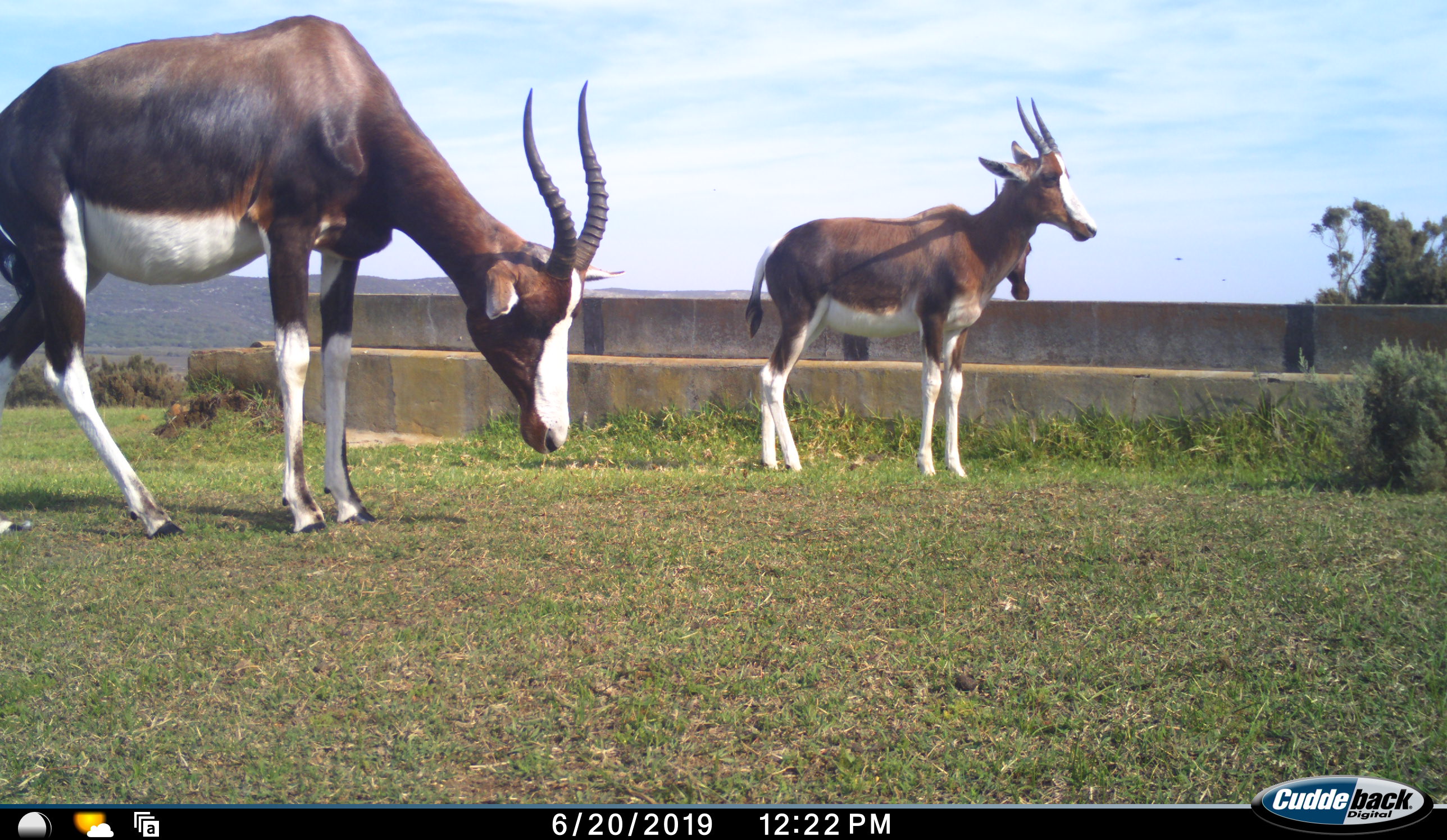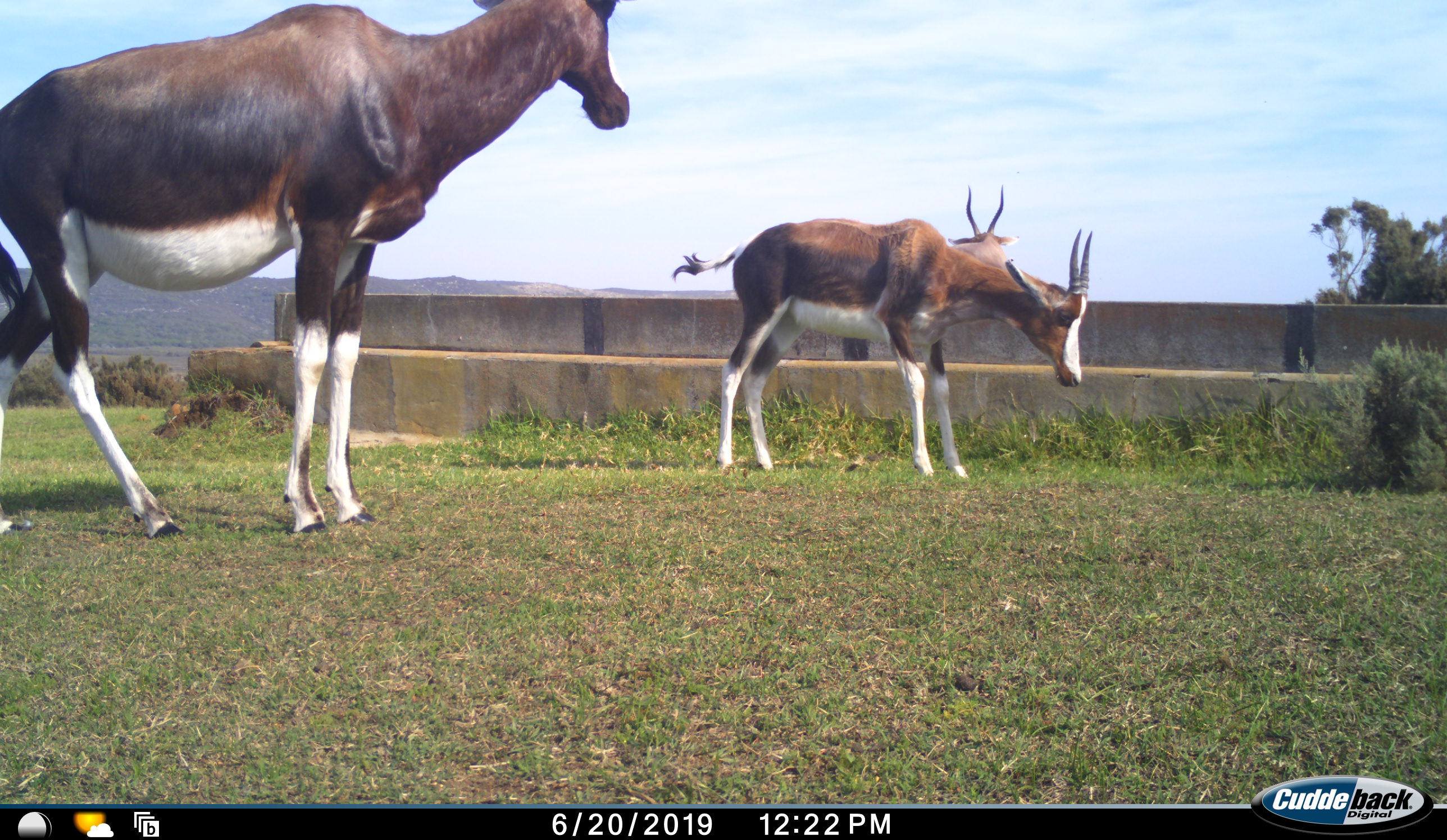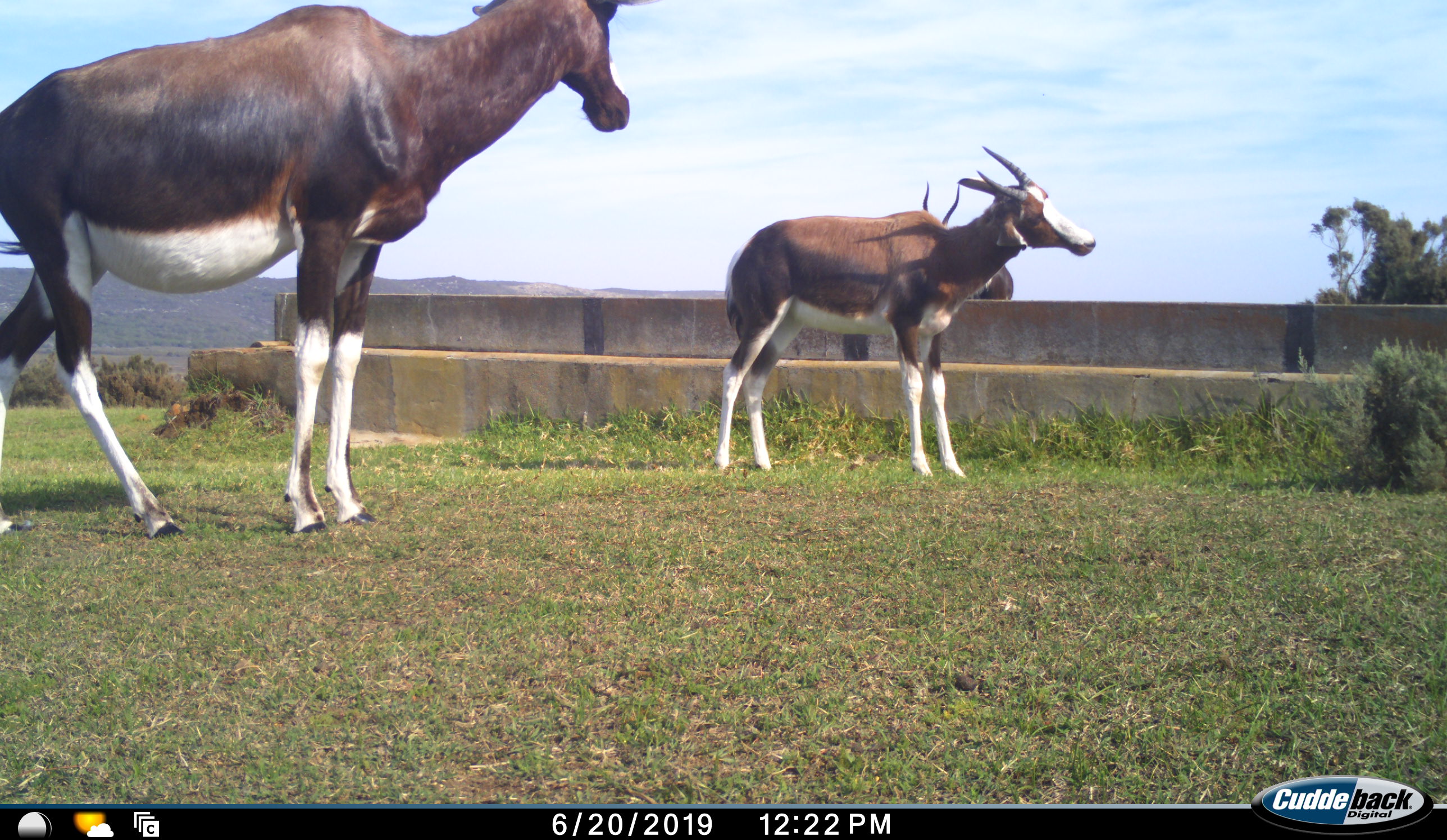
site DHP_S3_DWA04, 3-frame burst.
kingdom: Animalia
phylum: Chordata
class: Mammalia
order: Artiodactyla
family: Bovidae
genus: Damaliscus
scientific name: Damaliscus pygargus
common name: bontebok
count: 3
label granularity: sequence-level